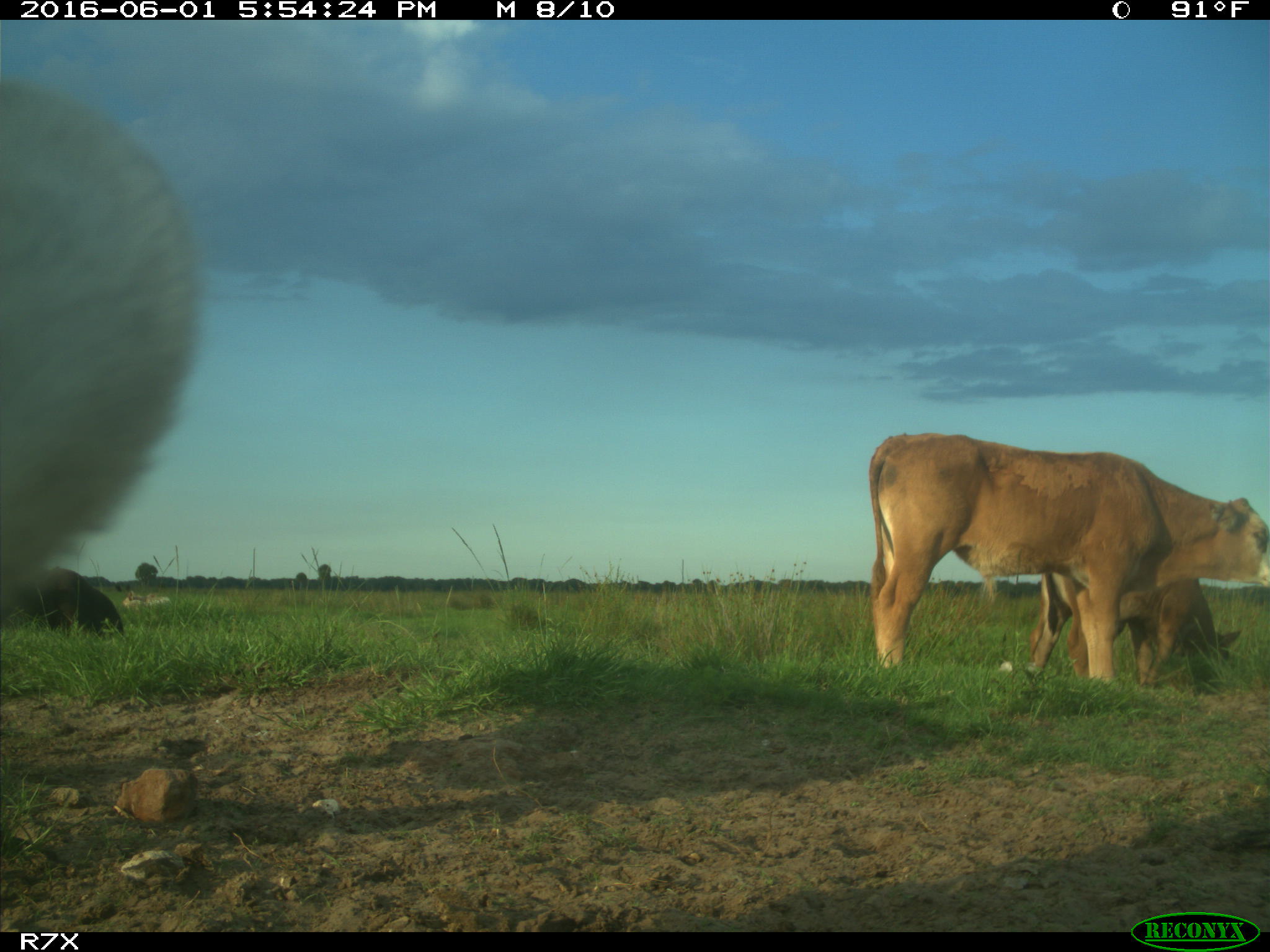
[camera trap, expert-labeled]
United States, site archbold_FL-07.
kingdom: Animalia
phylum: Chordata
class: Mammalia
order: Artiodactyla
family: Bovidae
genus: Bos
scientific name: Bos taurus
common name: domestic cow